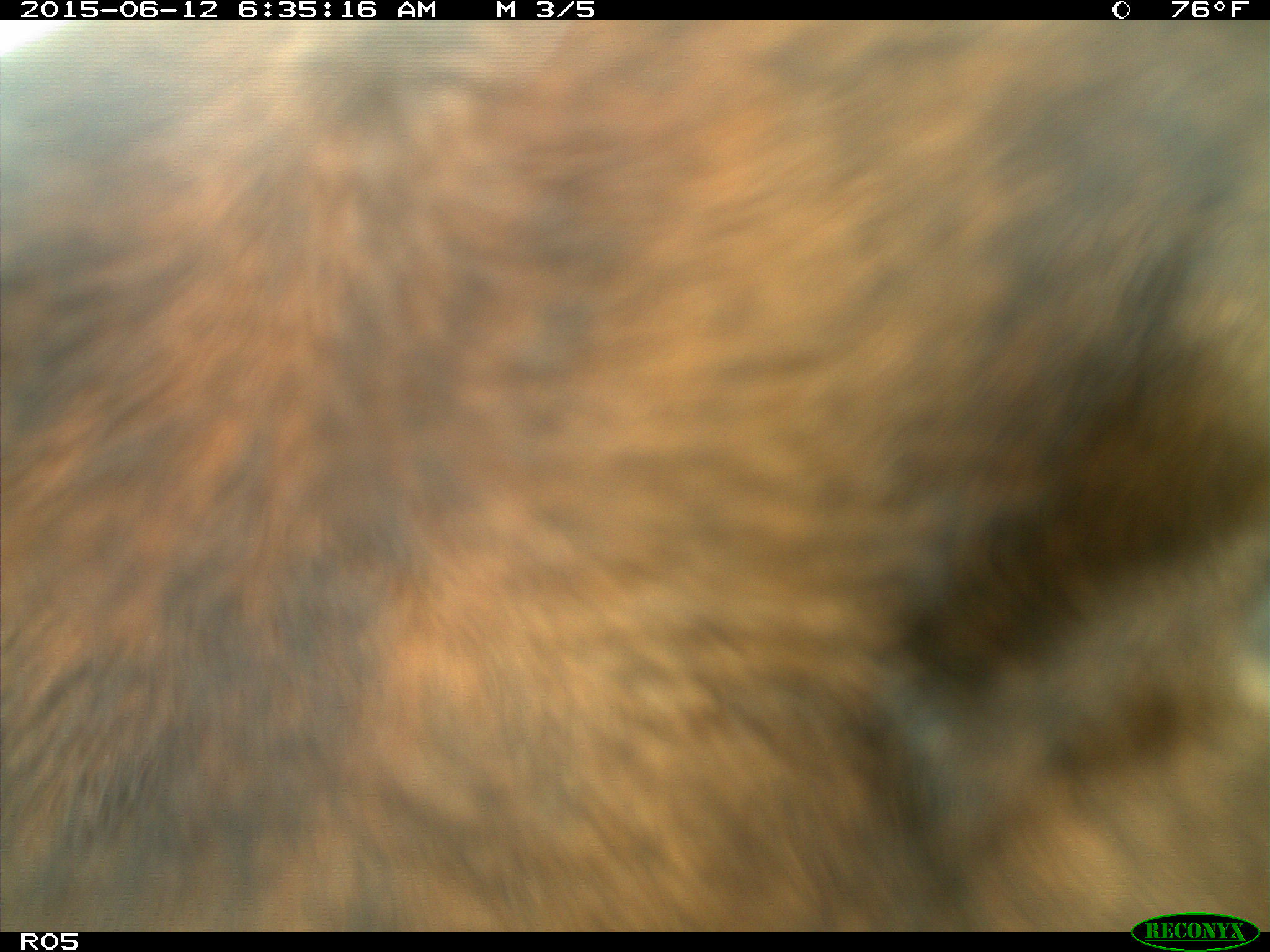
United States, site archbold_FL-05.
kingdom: Animalia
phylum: Chordata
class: Mammalia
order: Artiodactyla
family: Bovidae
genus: Bos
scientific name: Bos taurus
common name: domestic cow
Bos taurus (domestic cow).